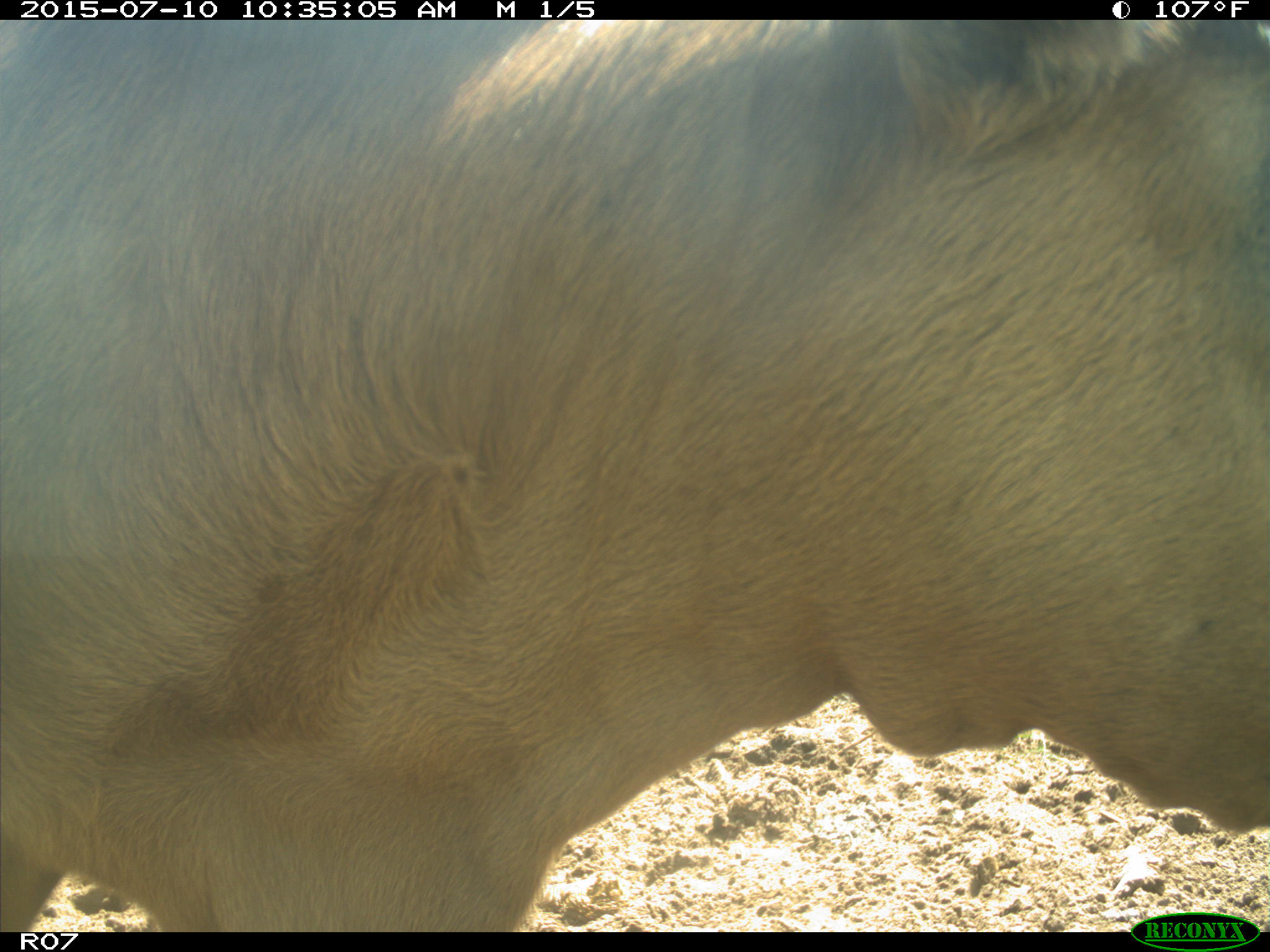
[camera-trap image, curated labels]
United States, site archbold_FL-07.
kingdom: Animalia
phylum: Chordata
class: Mammalia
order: Artiodactyla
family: Bovidae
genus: Bos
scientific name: Bos taurus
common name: domestic cow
Bos taurus (domestic cow).